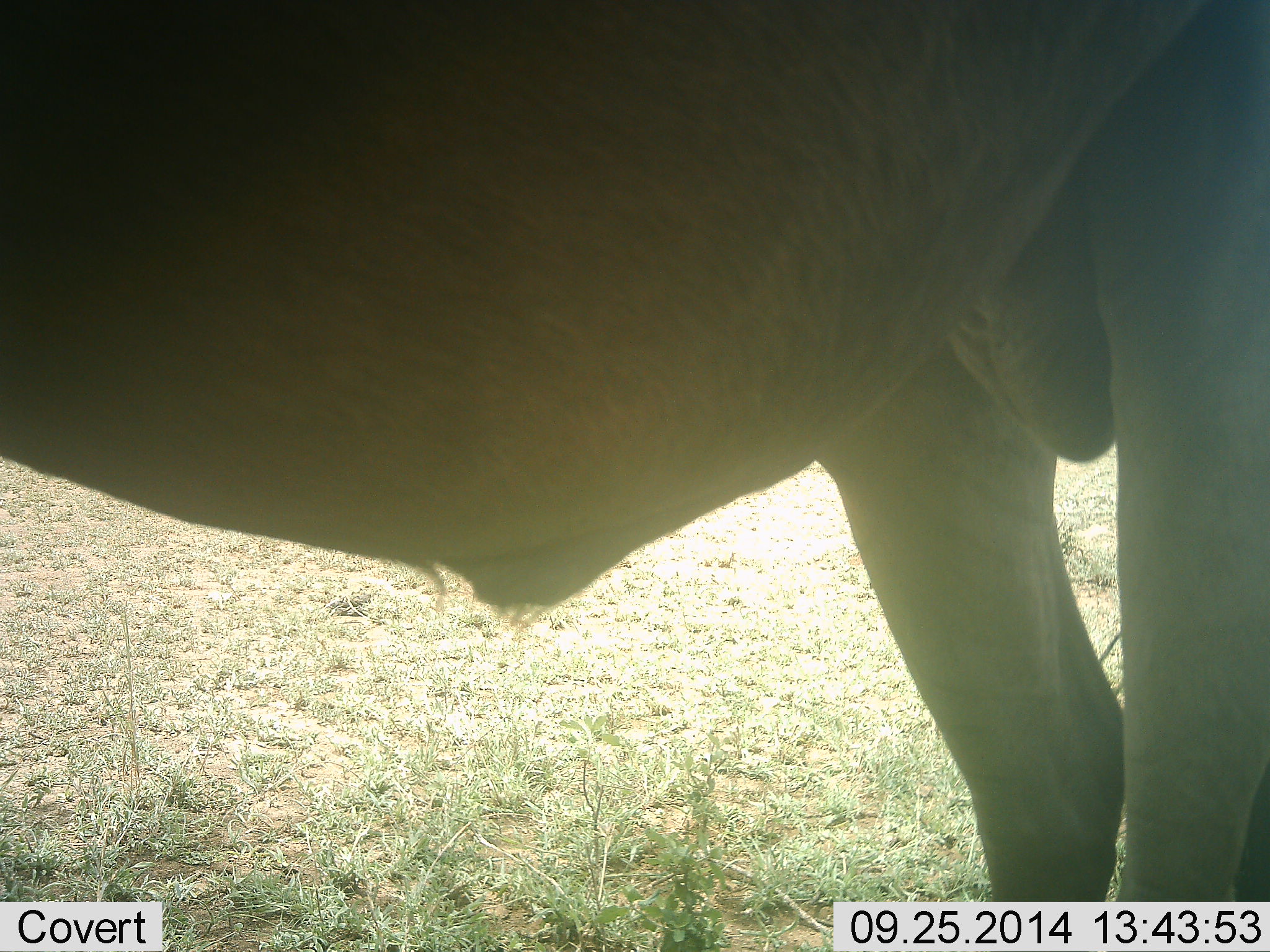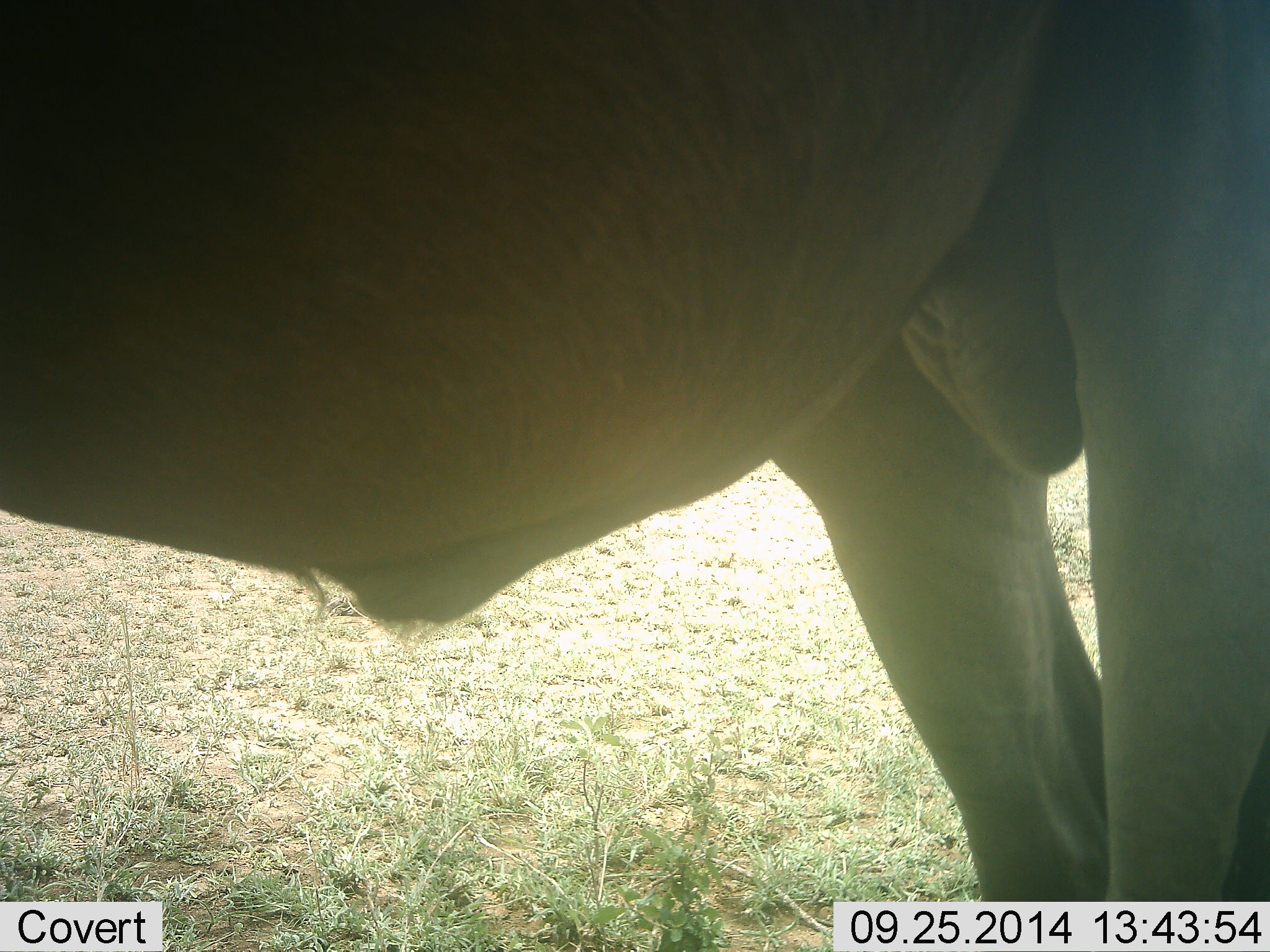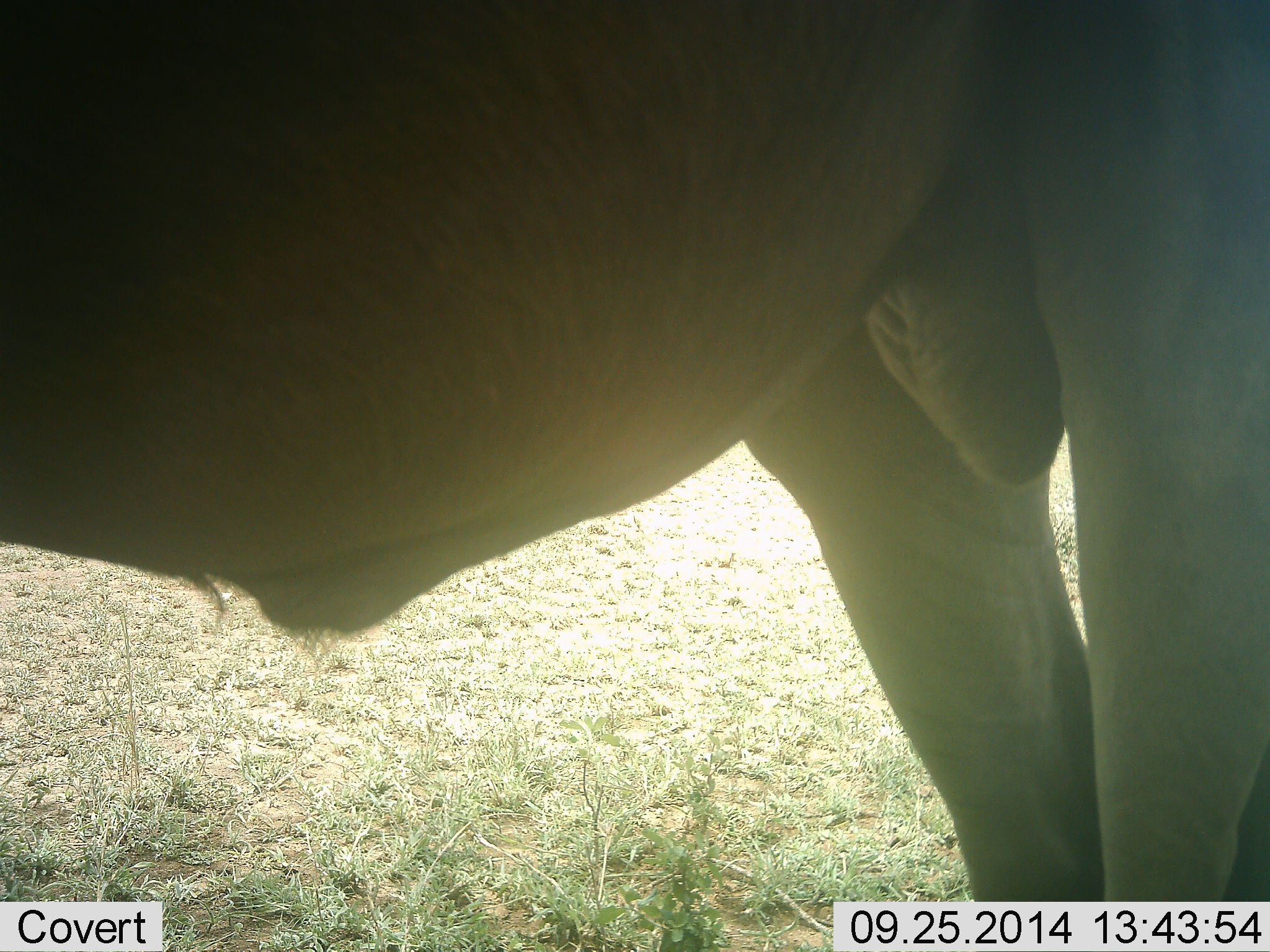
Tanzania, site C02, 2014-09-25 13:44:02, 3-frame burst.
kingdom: Animalia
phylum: Chordata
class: Mammalia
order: Artiodactyla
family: Bovidae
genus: Connochaetes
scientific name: Connochaetes taurinus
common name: blue wildebeest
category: wildebeest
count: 1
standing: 100%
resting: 0%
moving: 0%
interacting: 0%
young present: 0%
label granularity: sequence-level